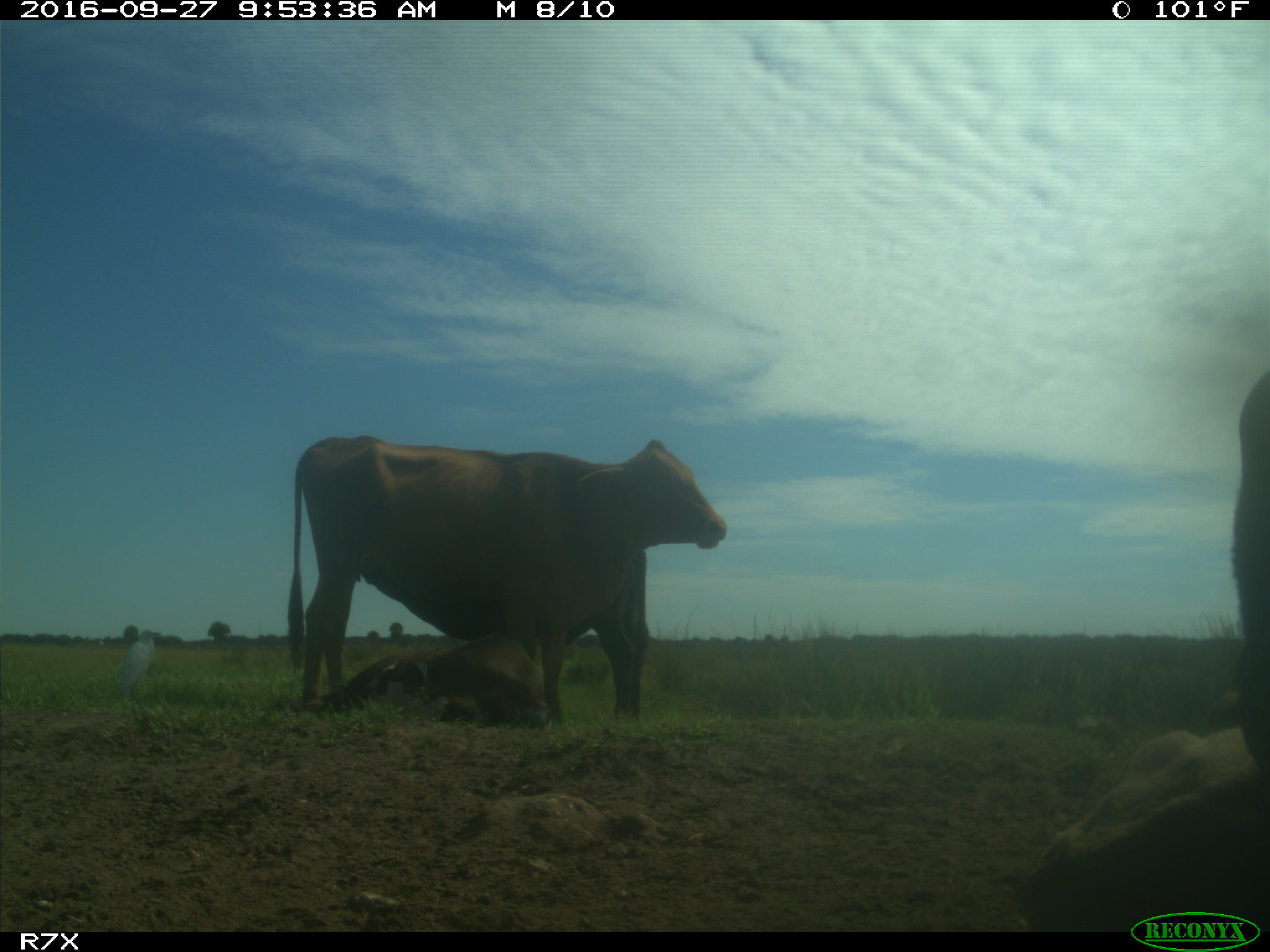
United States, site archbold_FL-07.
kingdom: Animalia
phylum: Chordata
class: Mammalia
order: Artiodactyla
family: Bovidae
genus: Bos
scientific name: Bos taurus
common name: domestic cow